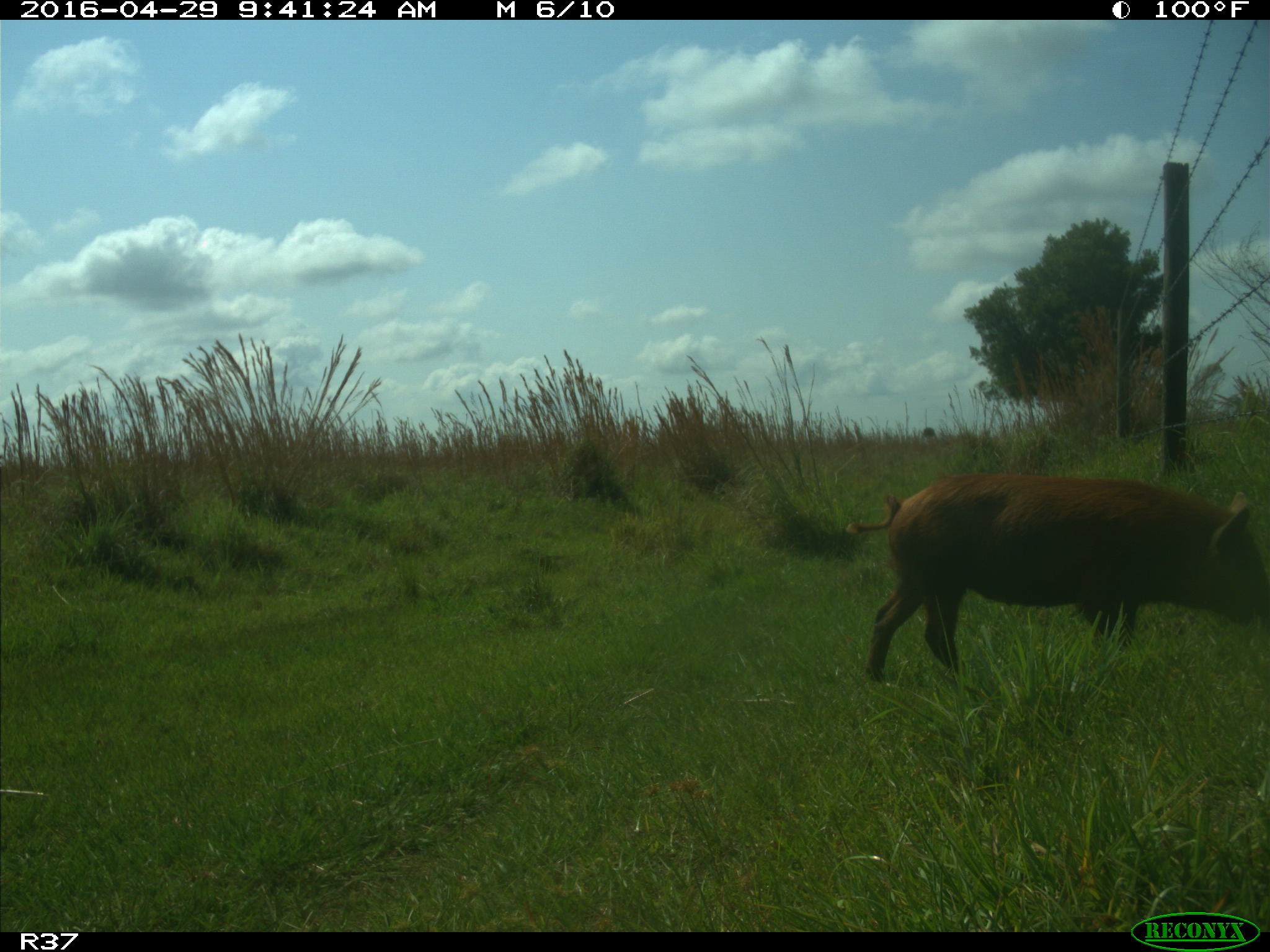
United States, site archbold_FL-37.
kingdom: Animalia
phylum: Chordata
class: Mammalia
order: Artiodactyla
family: Suidae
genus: Sus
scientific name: Sus scrofa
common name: wild boar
Sus scrofa (wild boar).